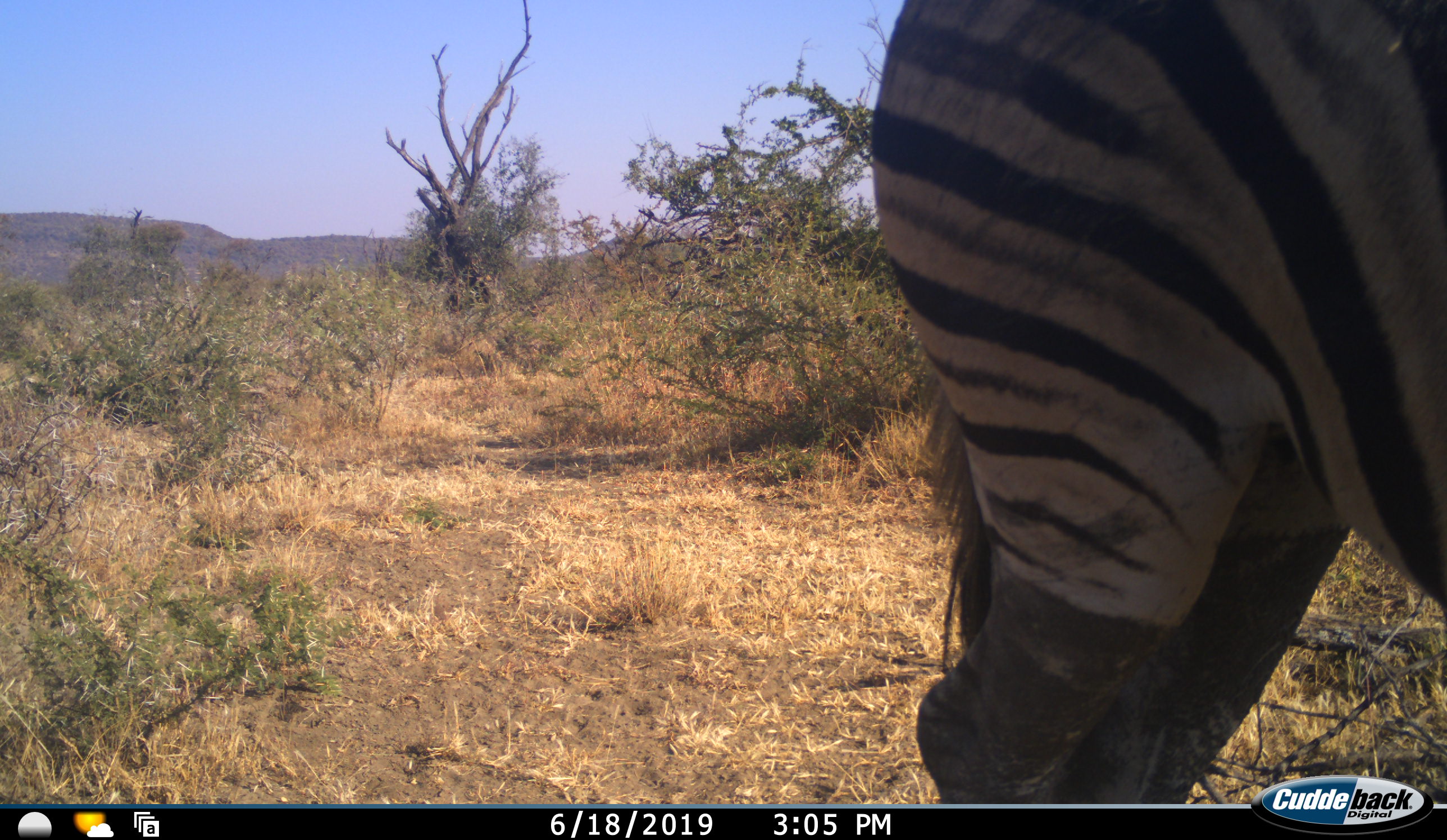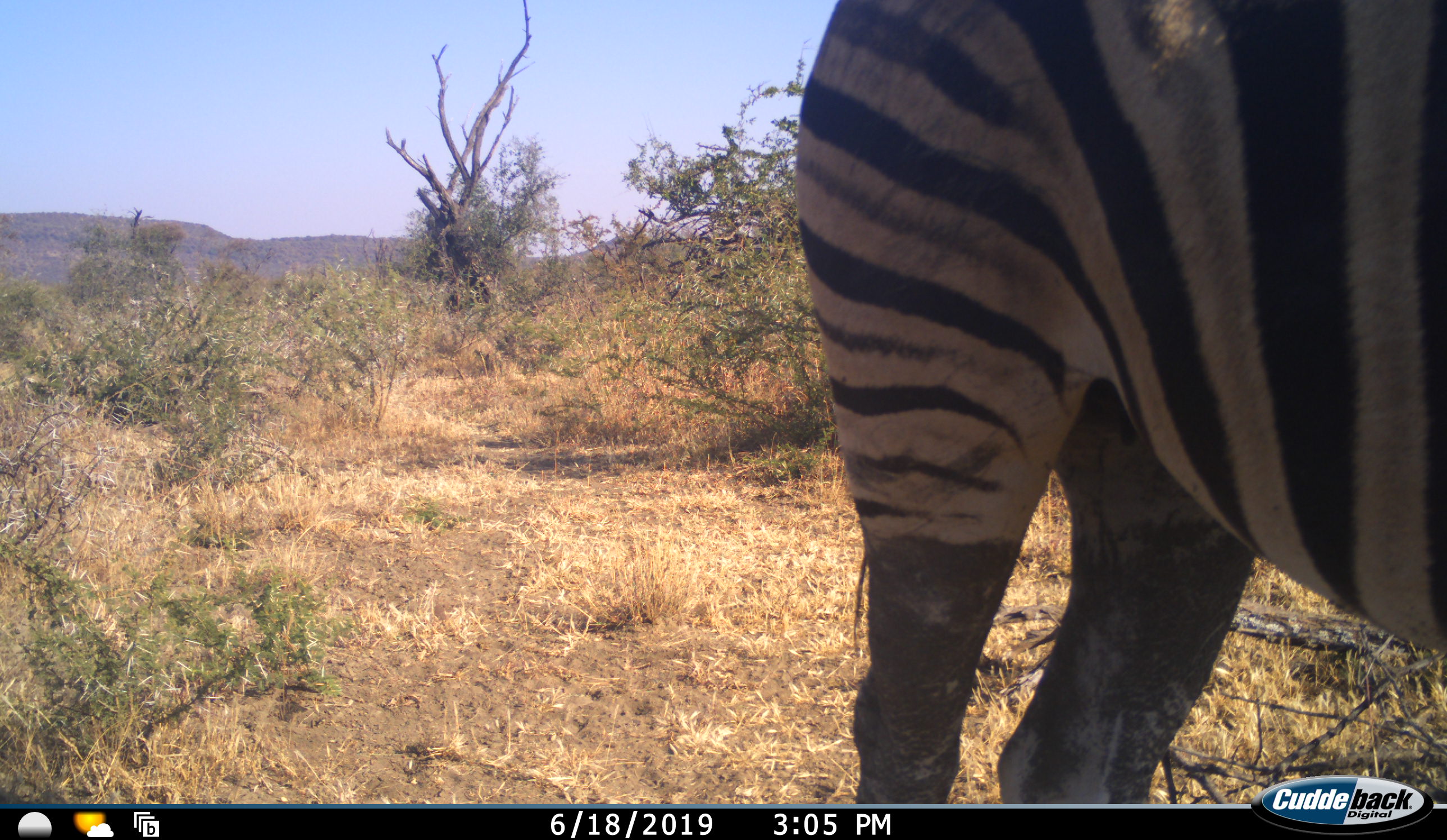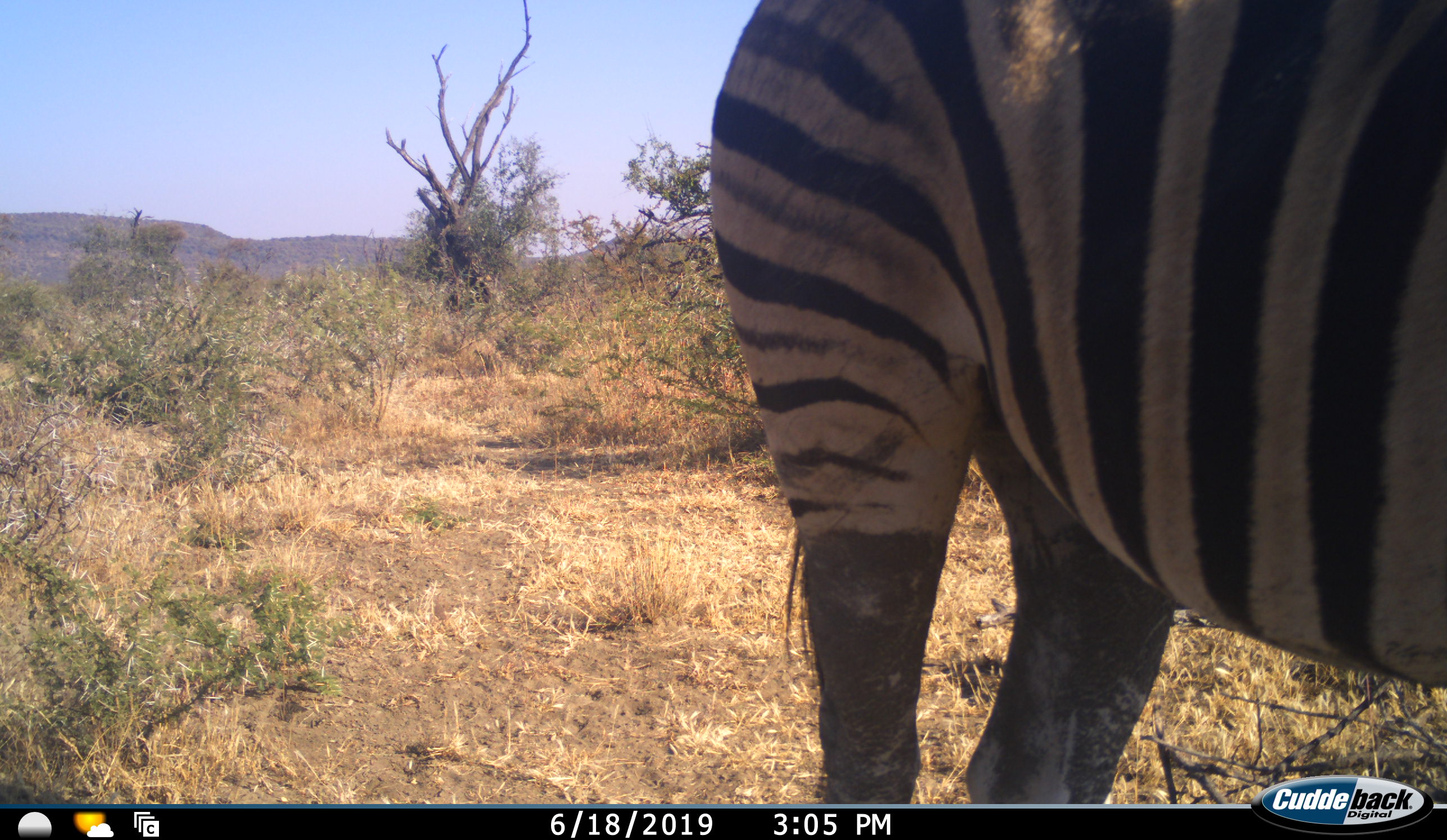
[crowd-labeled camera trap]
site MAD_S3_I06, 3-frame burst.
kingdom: Animalia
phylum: Chordata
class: Mammalia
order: Perissodactyla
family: Equidae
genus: Equus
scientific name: Equus quagga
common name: plains zebra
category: zebraplains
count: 1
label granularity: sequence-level